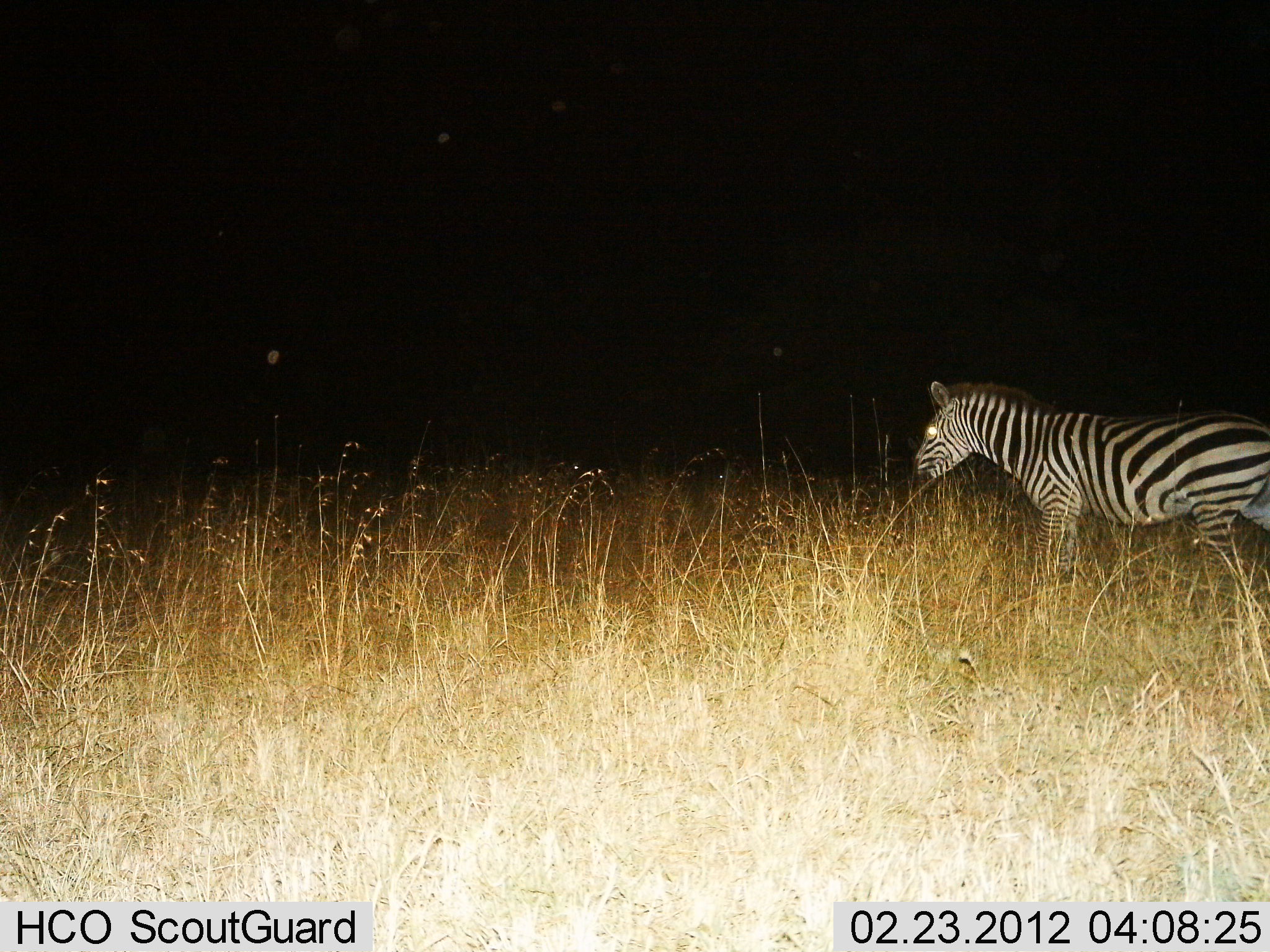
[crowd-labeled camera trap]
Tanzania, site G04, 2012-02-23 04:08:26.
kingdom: Animalia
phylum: Chordata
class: Mammalia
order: Perissodactyla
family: Equidae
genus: Equus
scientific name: Equus quagga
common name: plains zebra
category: zebra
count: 1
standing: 28%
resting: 0%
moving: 72%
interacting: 0%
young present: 0%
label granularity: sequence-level